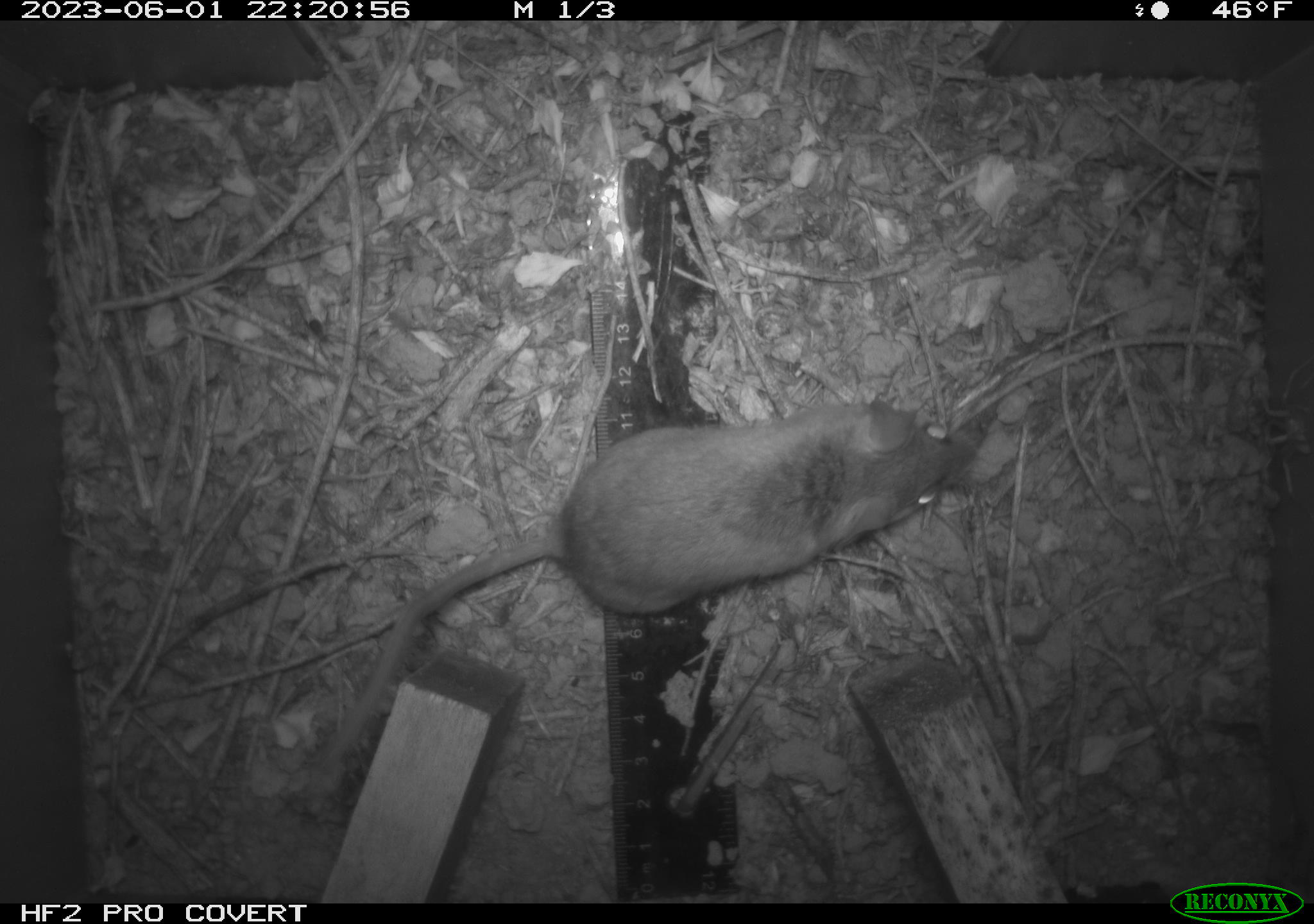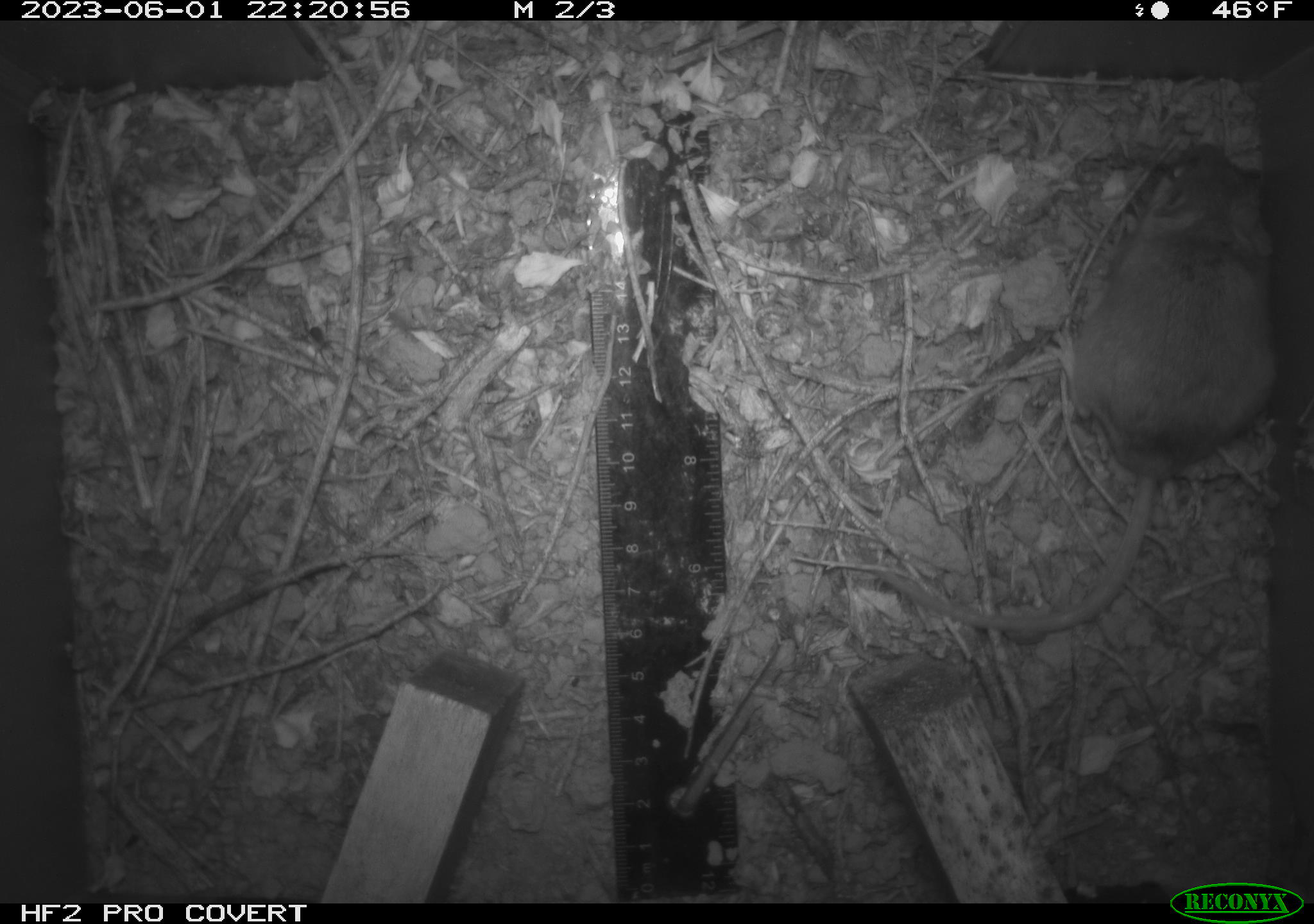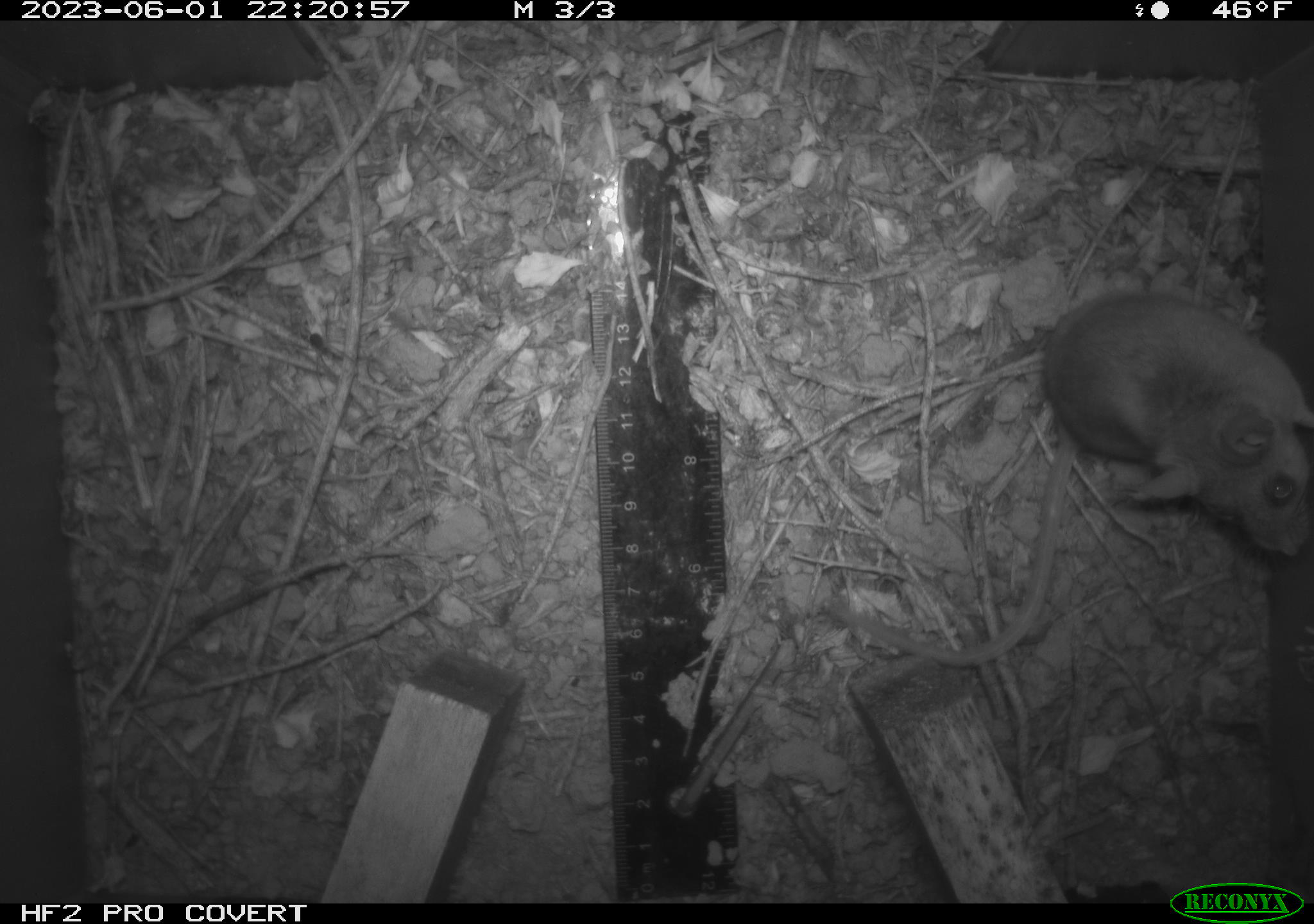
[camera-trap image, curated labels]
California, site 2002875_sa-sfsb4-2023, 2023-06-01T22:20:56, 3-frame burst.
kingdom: Animalia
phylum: Chordata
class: Mammalia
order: Rodentia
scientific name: Rodentia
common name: mouse species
Mouse species (Rodentia).